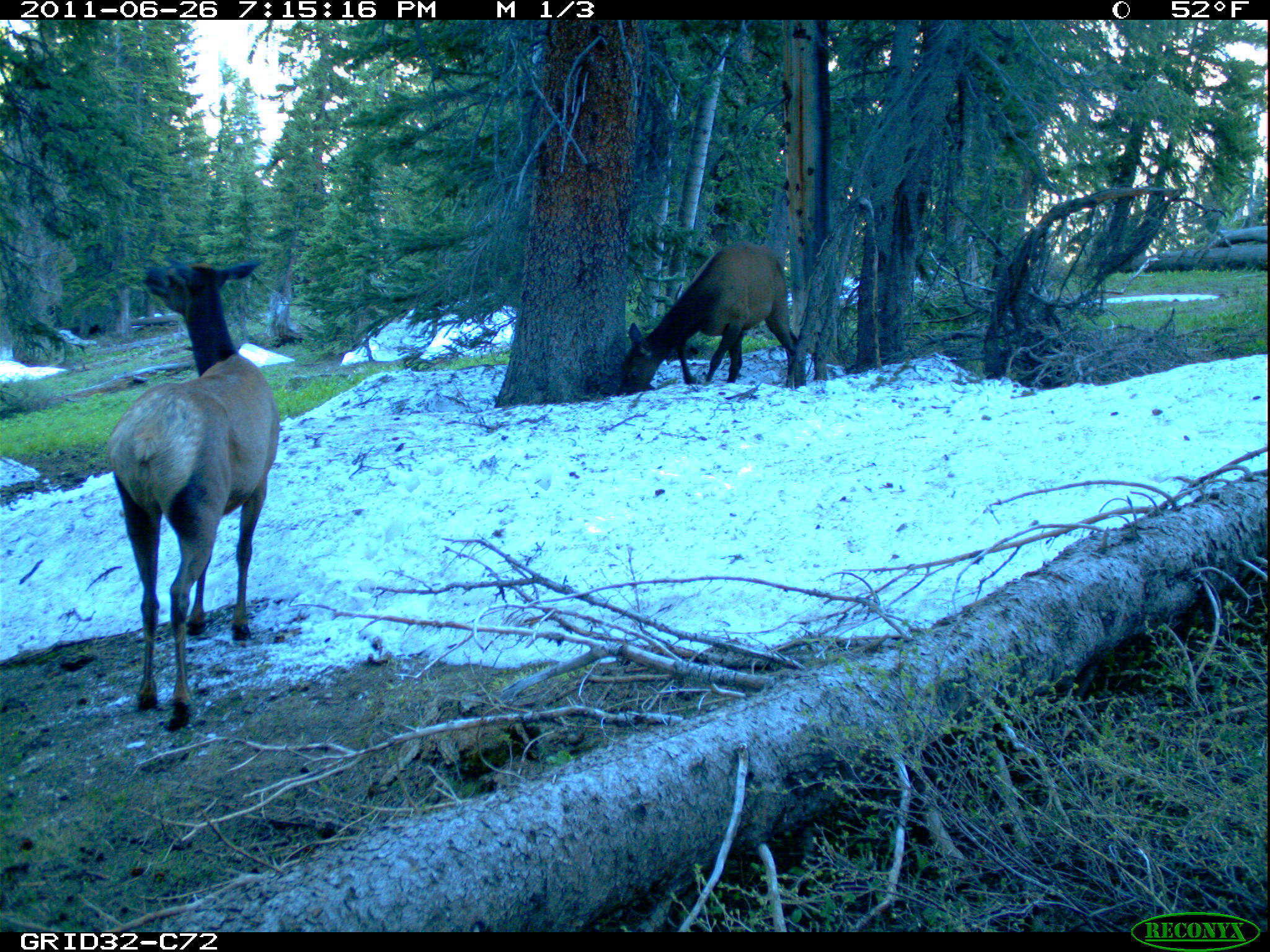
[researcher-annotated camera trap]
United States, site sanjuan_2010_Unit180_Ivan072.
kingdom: Animalia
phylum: Chordata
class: Mammalia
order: Artiodactyla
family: Cervidae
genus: Cervus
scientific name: Cervus elaphus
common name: red deer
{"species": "Cervus elaphus (red deer)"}